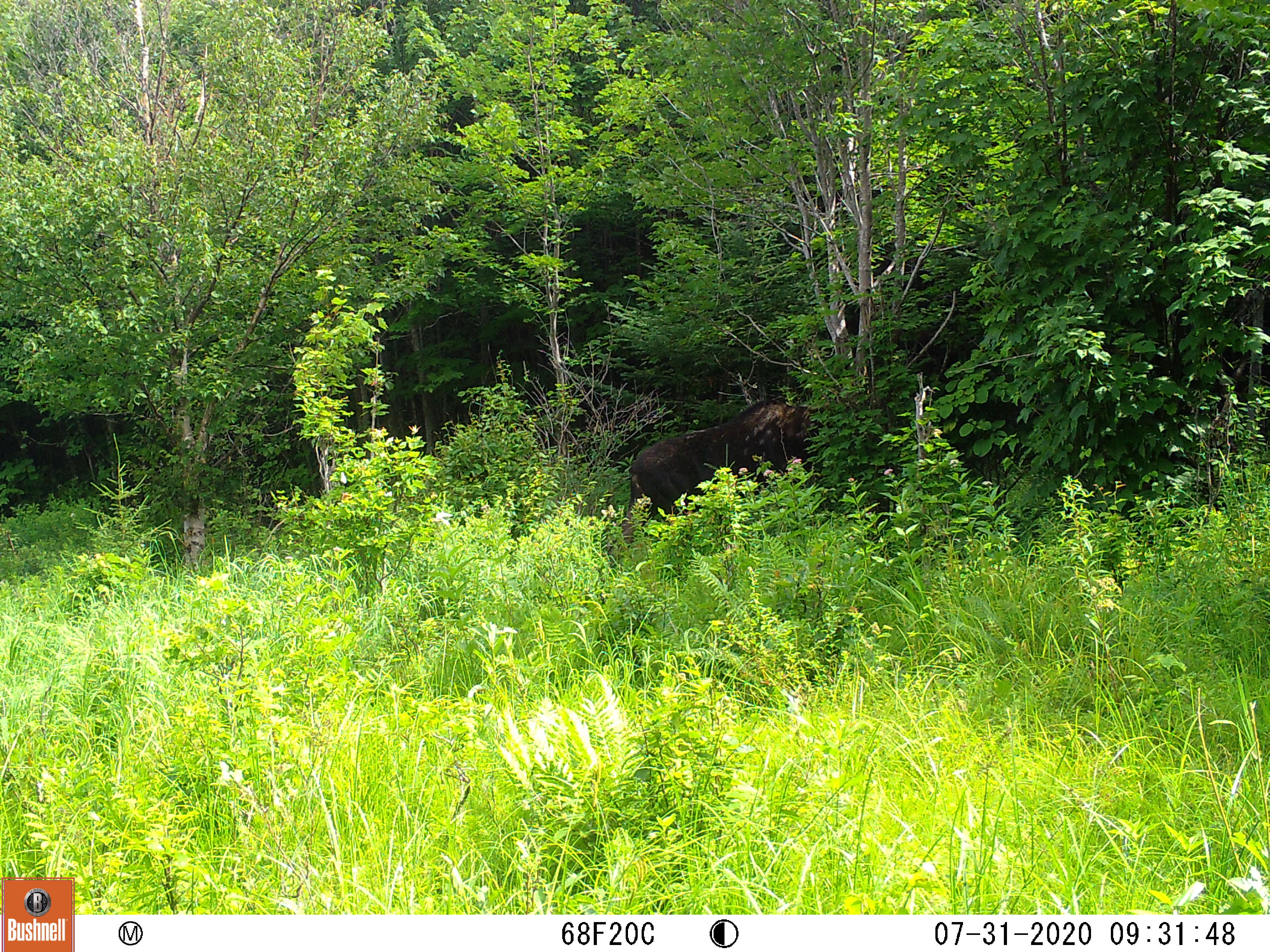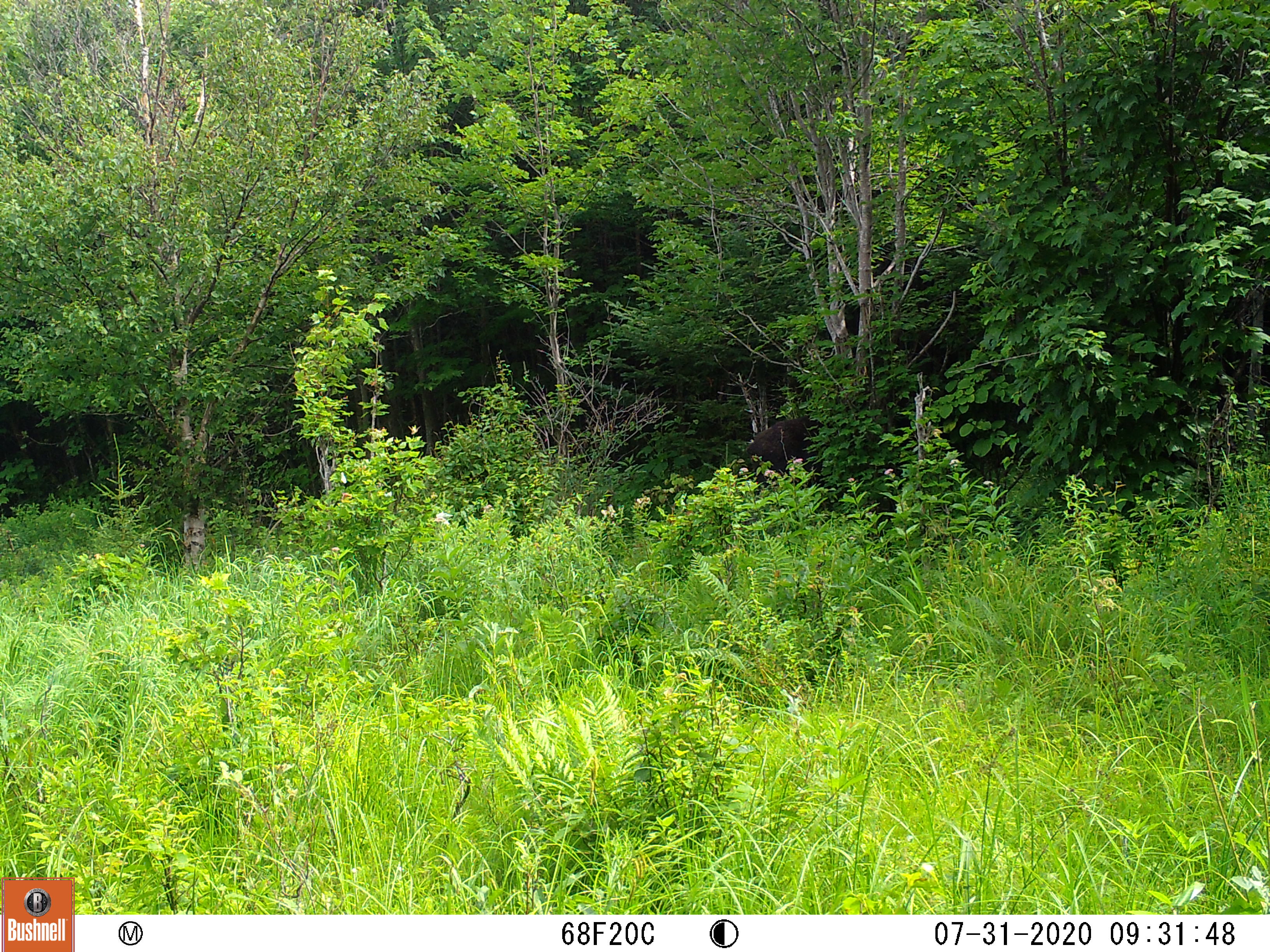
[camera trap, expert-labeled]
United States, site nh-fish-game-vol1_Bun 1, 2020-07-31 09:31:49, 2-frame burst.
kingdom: Animalia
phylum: Chordata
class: Mammalia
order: Artiodactyla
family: Cervidae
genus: Alces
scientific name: Alces alces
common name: moose